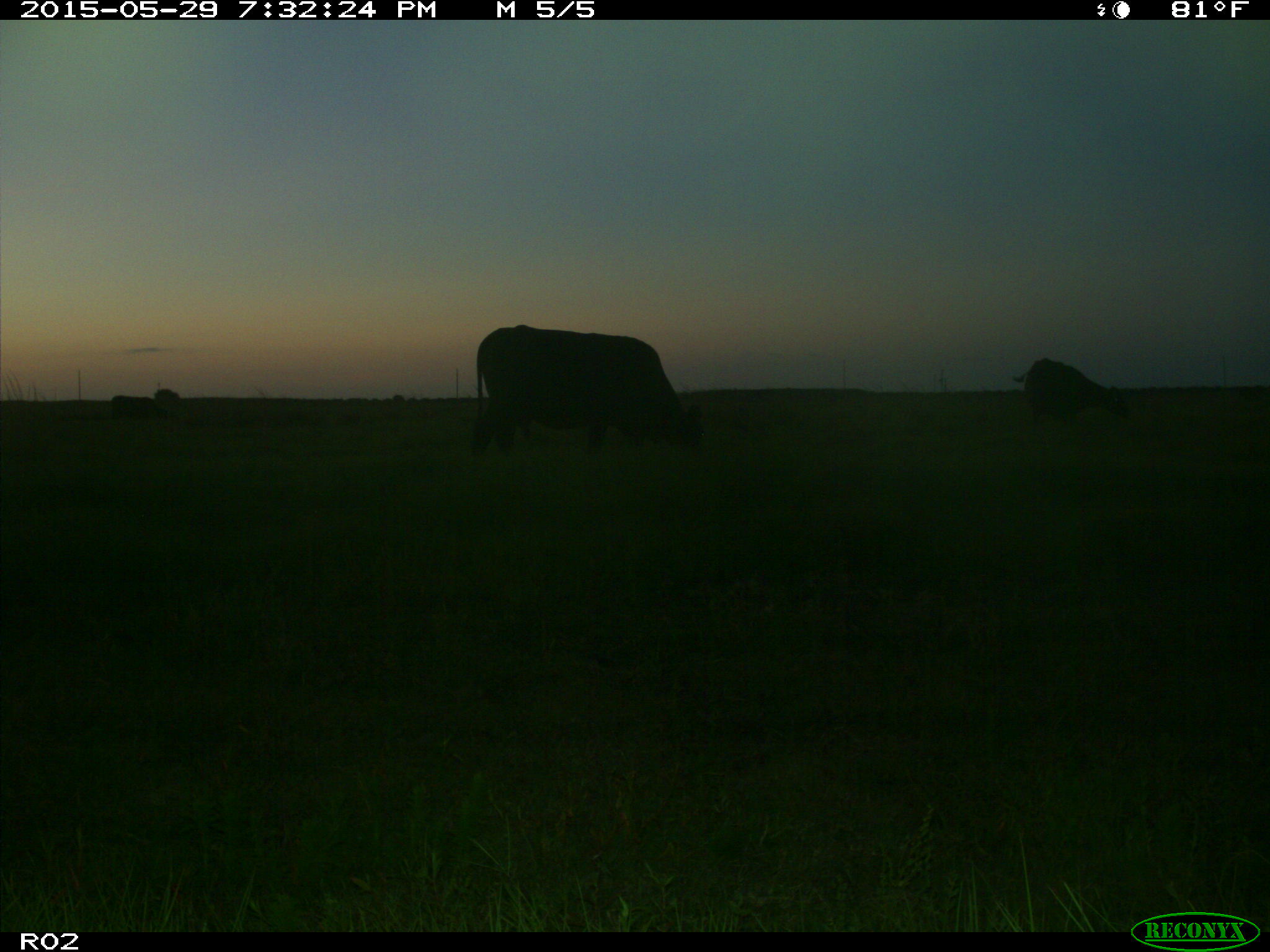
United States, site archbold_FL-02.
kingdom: Animalia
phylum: Chordata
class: Mammalia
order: Artiodactyla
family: Bovidae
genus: Bos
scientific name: Bos taurus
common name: domestic cow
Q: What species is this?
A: Bos taurus (domestic cow).